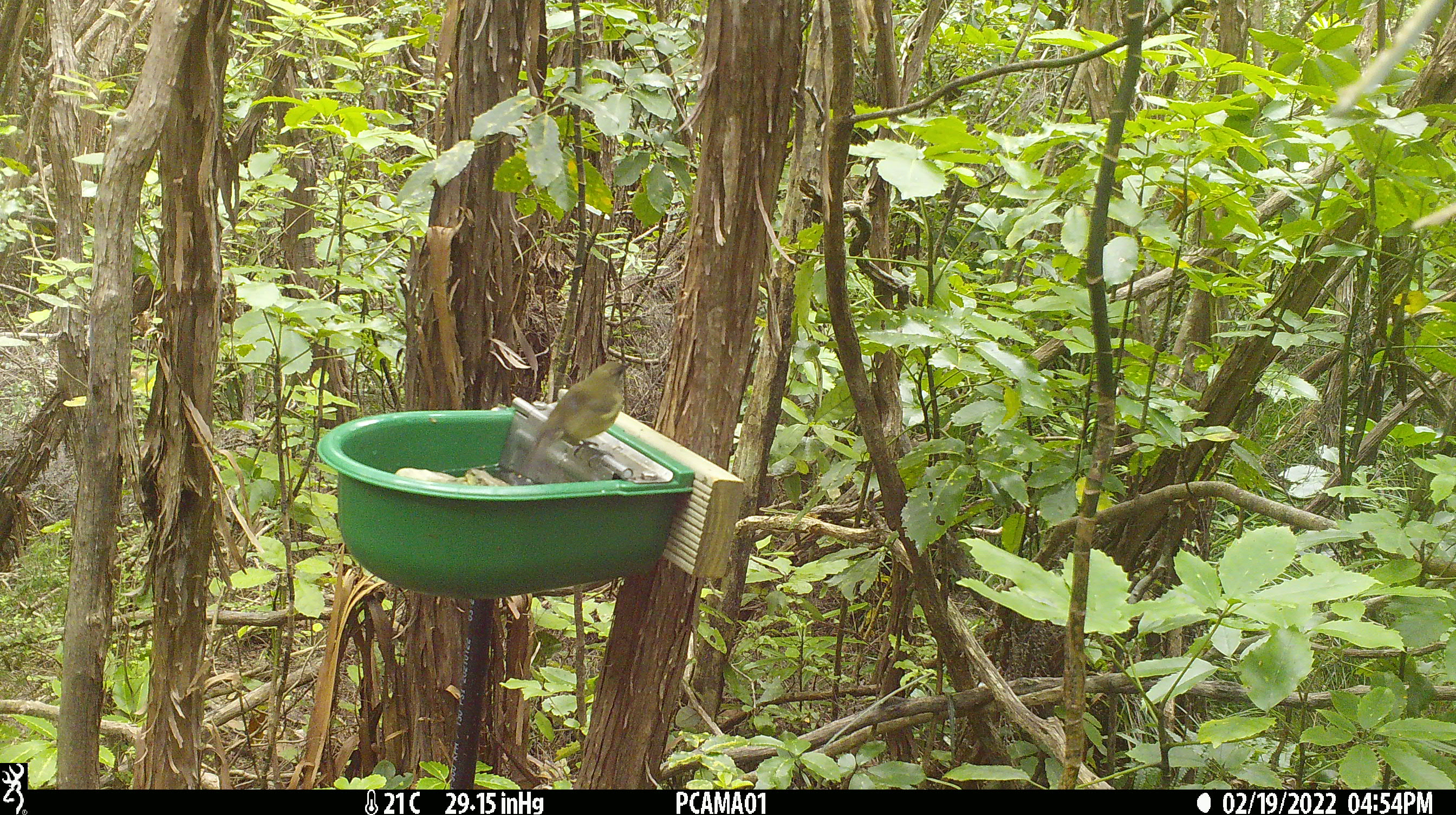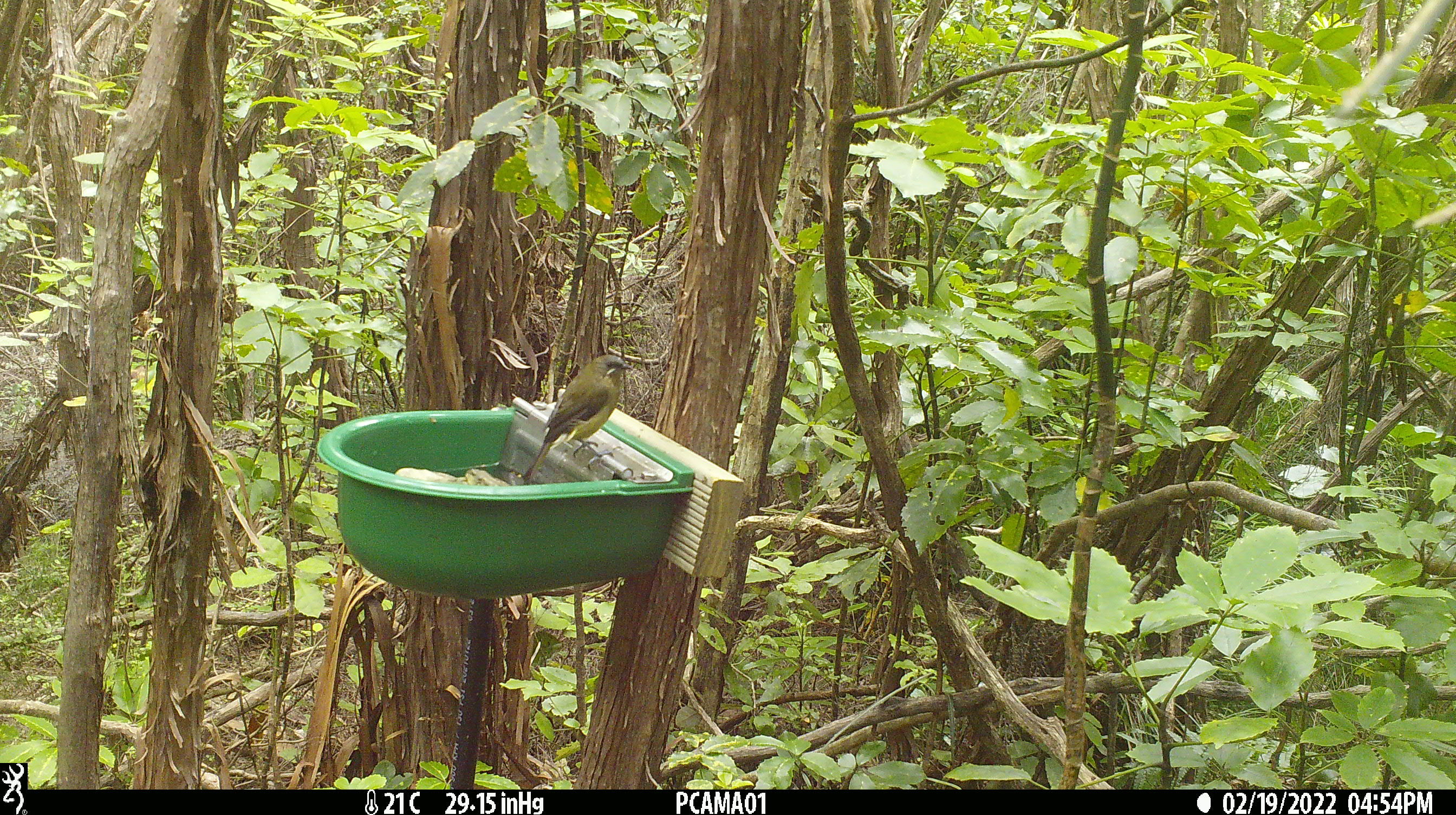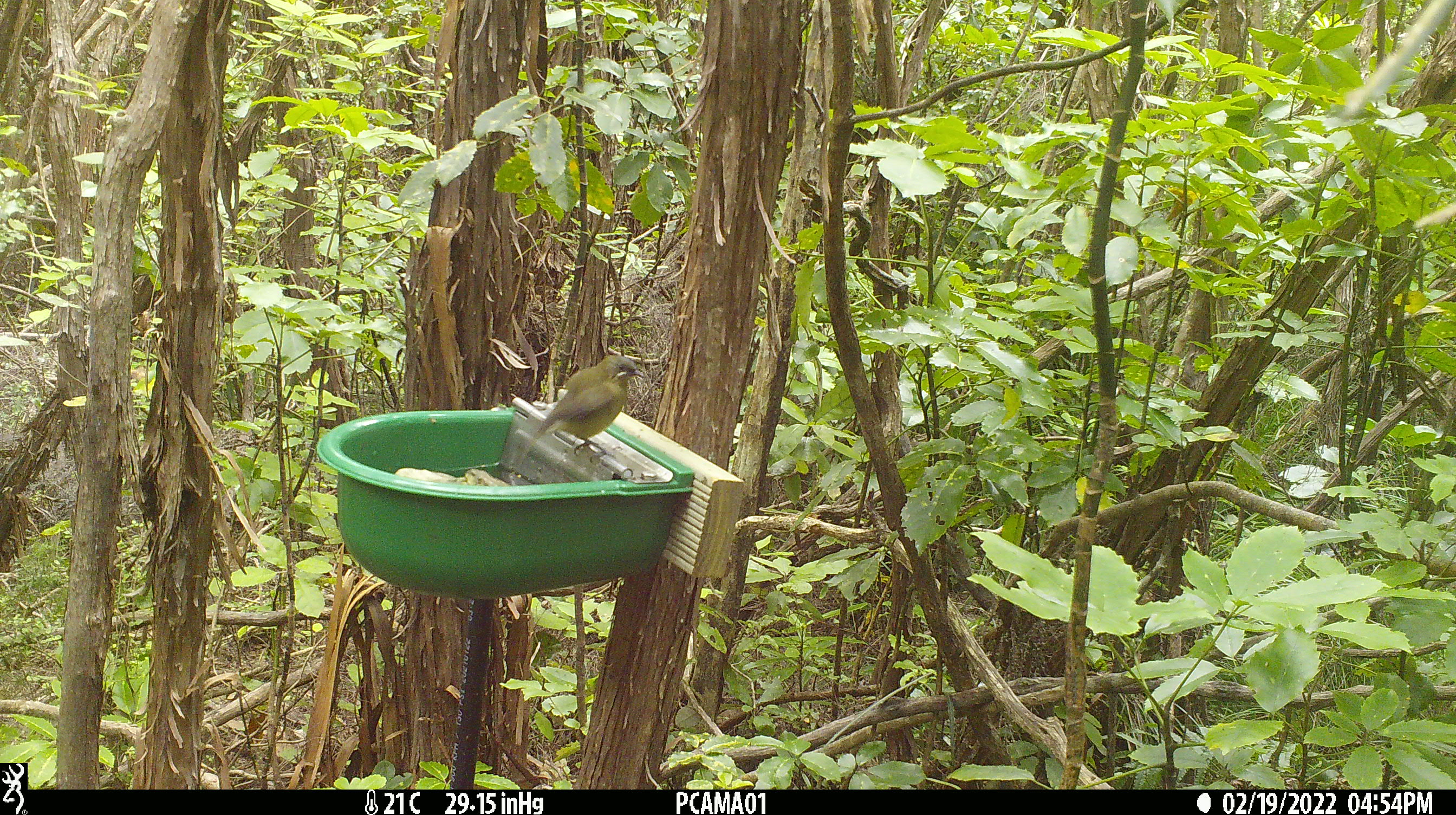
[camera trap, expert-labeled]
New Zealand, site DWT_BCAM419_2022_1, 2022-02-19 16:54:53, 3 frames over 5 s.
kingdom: Animalia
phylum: Chordata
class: Aves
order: Passeriformes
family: Meliphagidae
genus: Anthornis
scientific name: Anthornis melanura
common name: new zealand bellbird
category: bellbird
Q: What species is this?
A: Bellbird (new zealand bellbird) (Anthornis melanura).